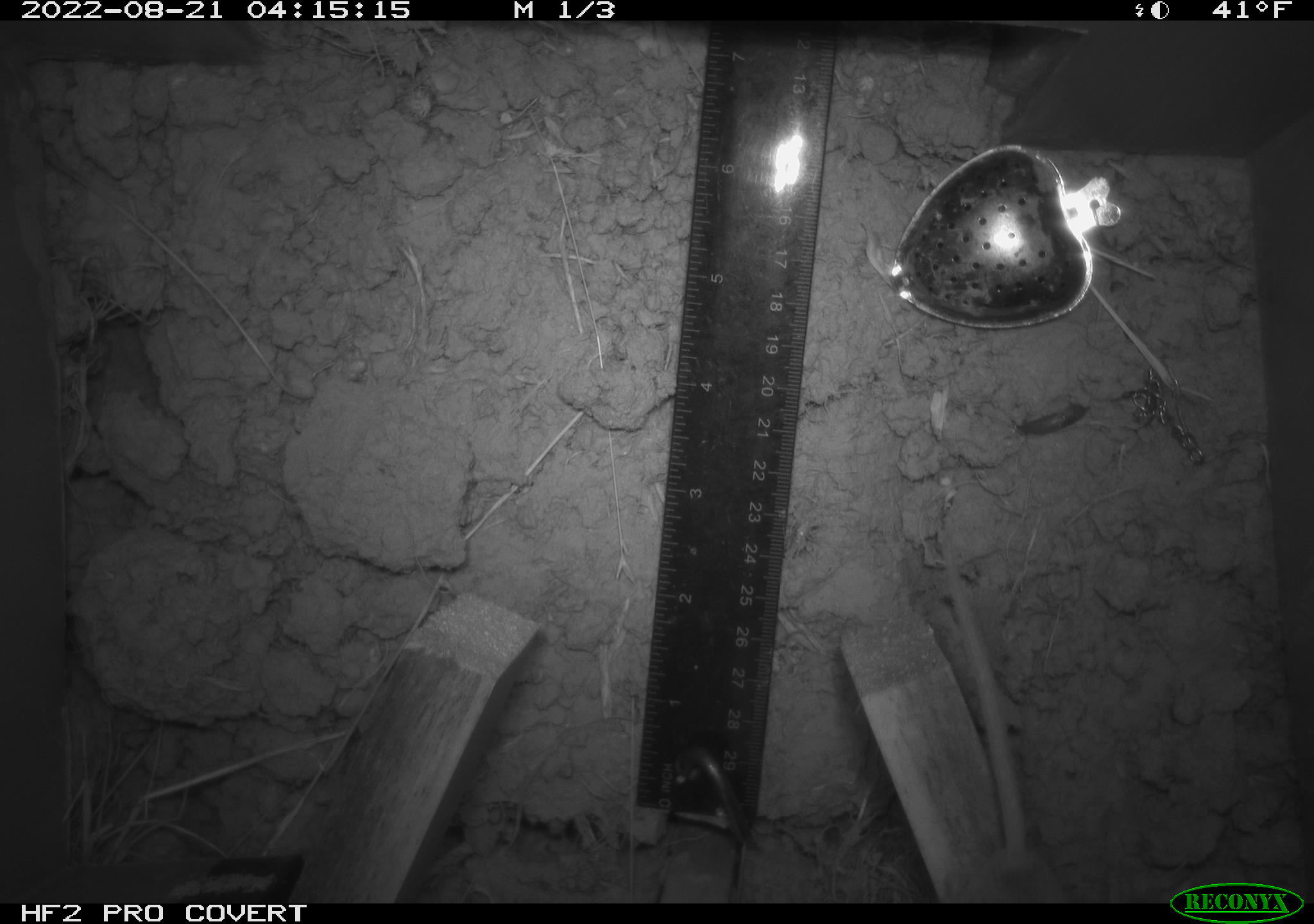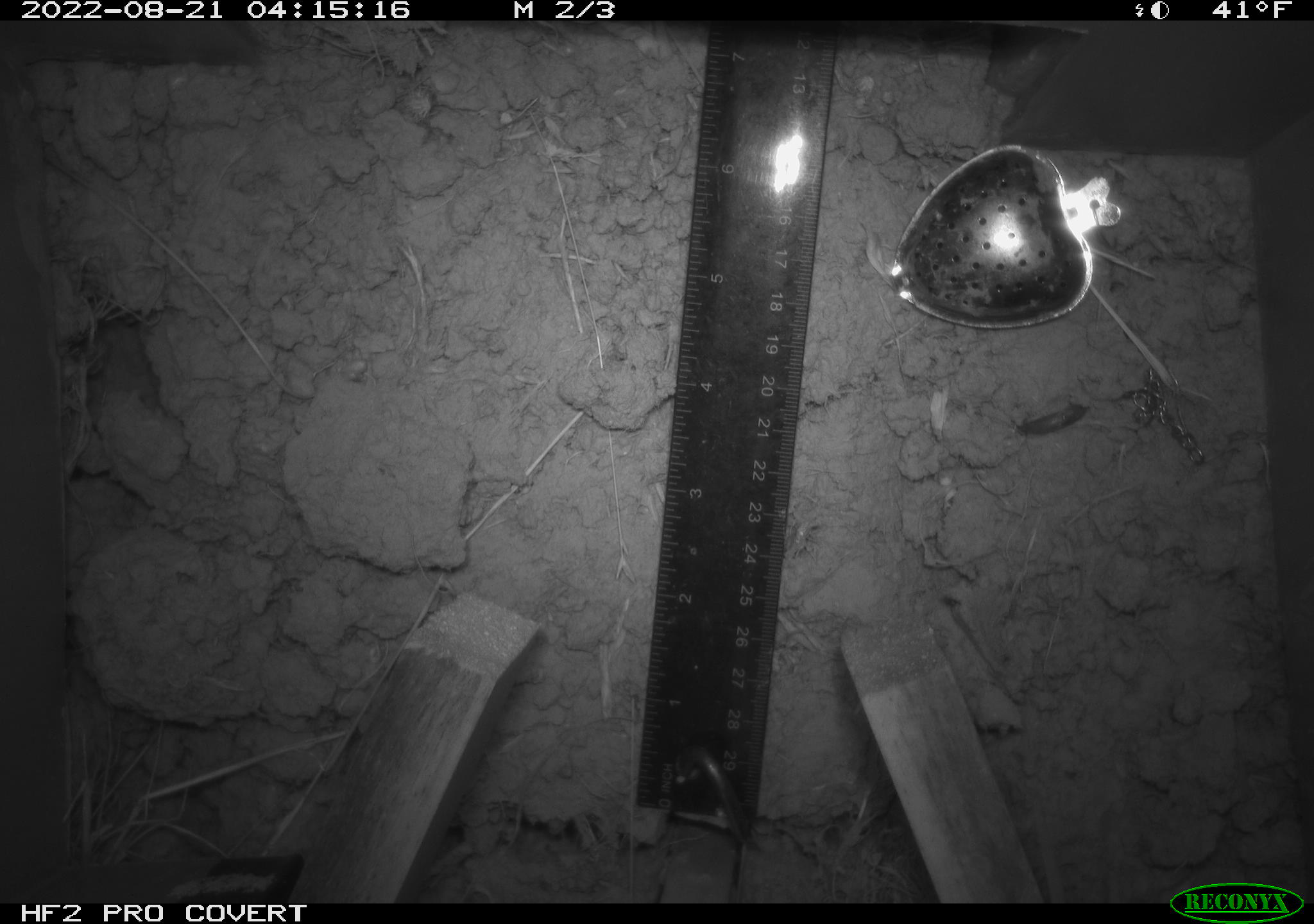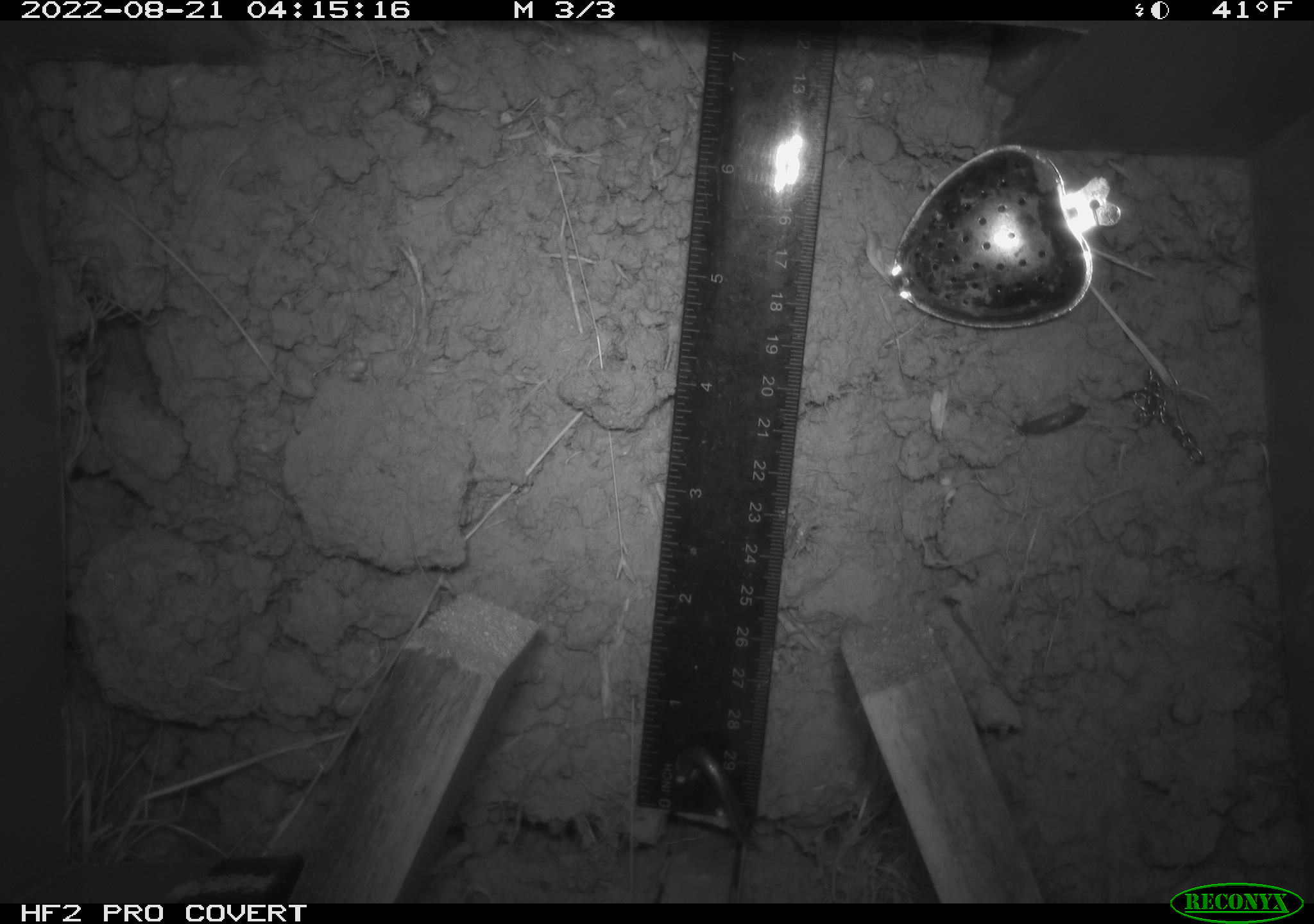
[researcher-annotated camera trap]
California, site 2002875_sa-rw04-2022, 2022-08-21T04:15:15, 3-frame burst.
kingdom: Animalia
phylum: Chordata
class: Mammalia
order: Rodentia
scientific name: Rodentia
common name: mouse species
Mouse species (Rodentia).